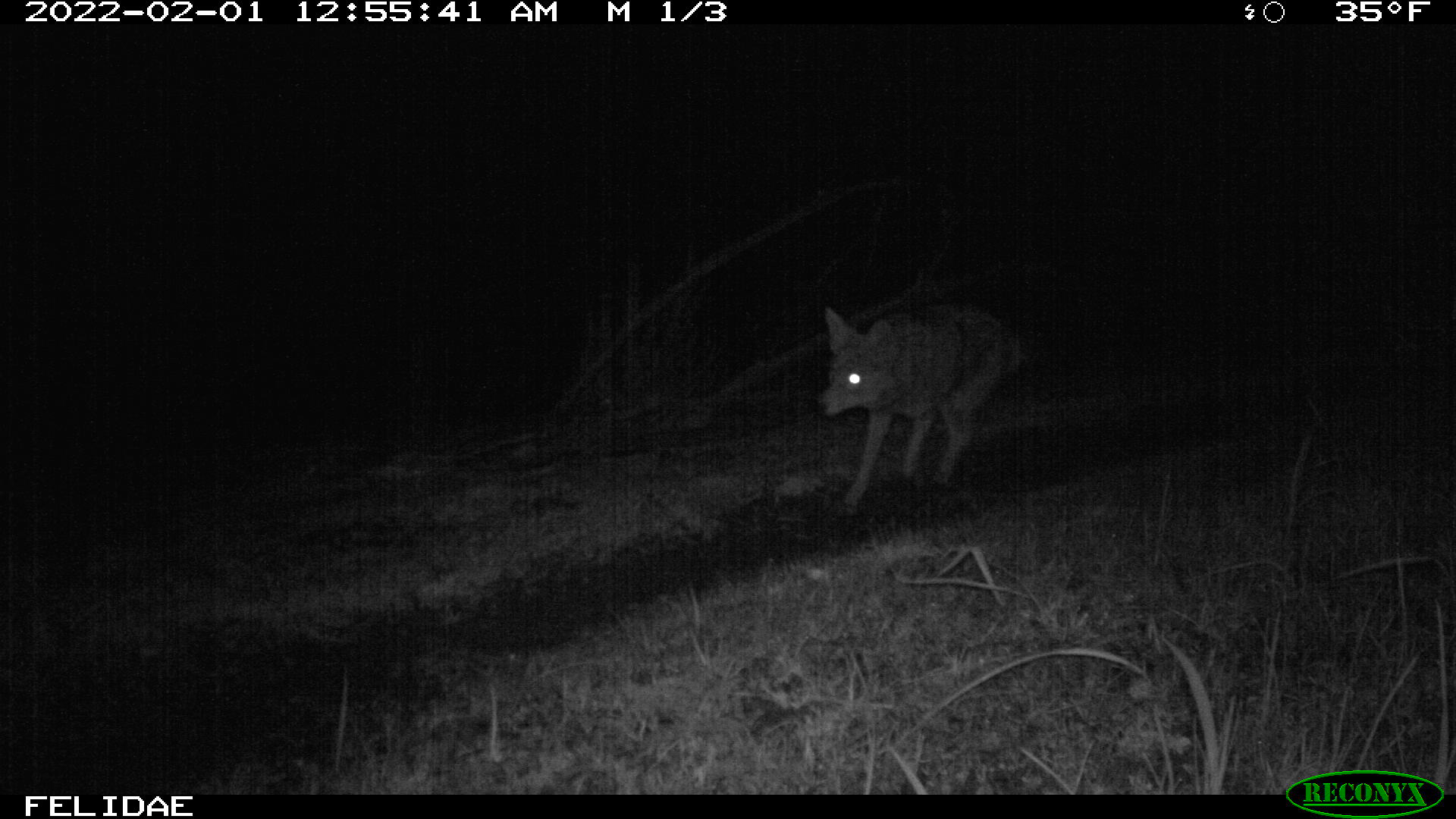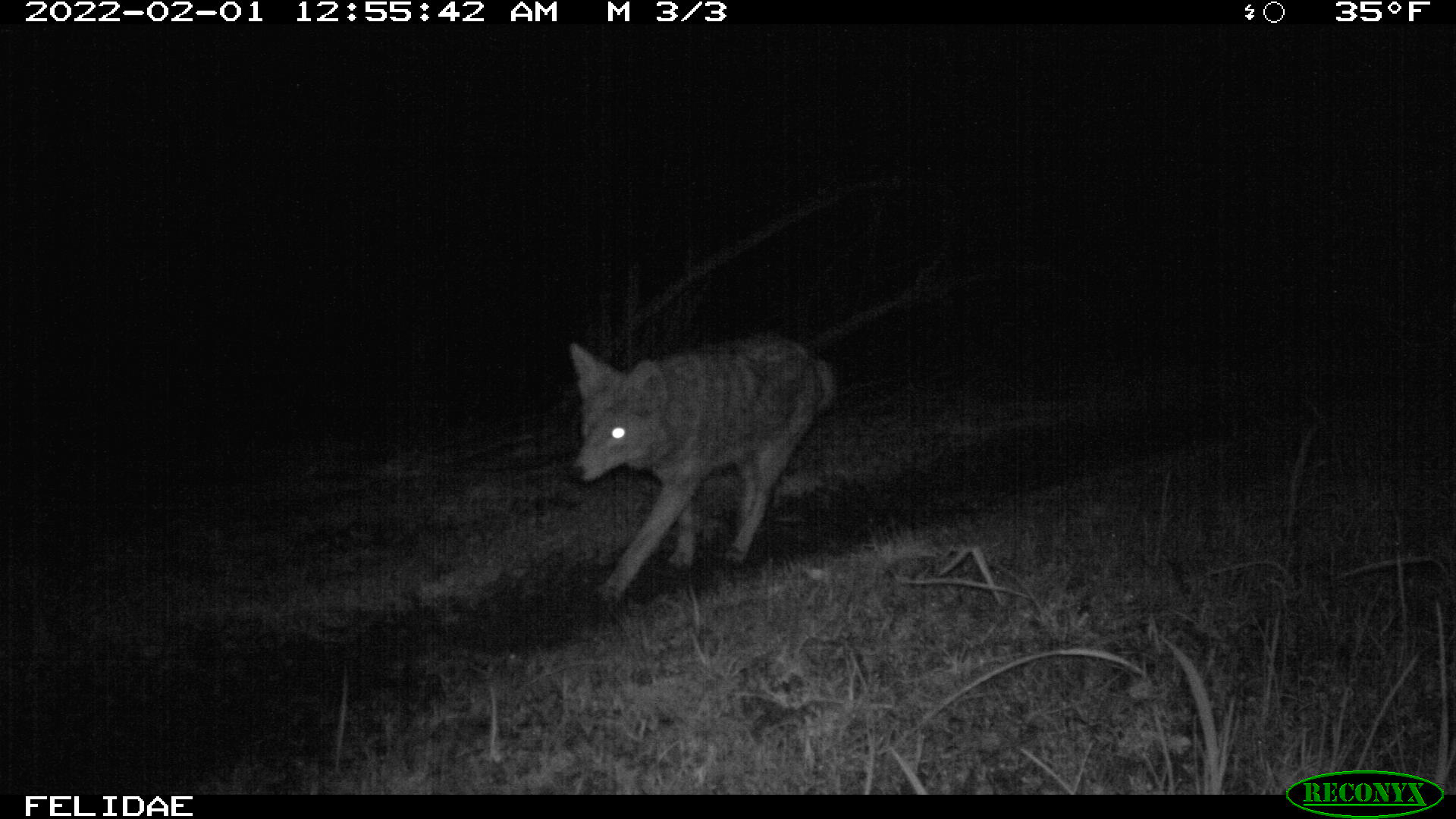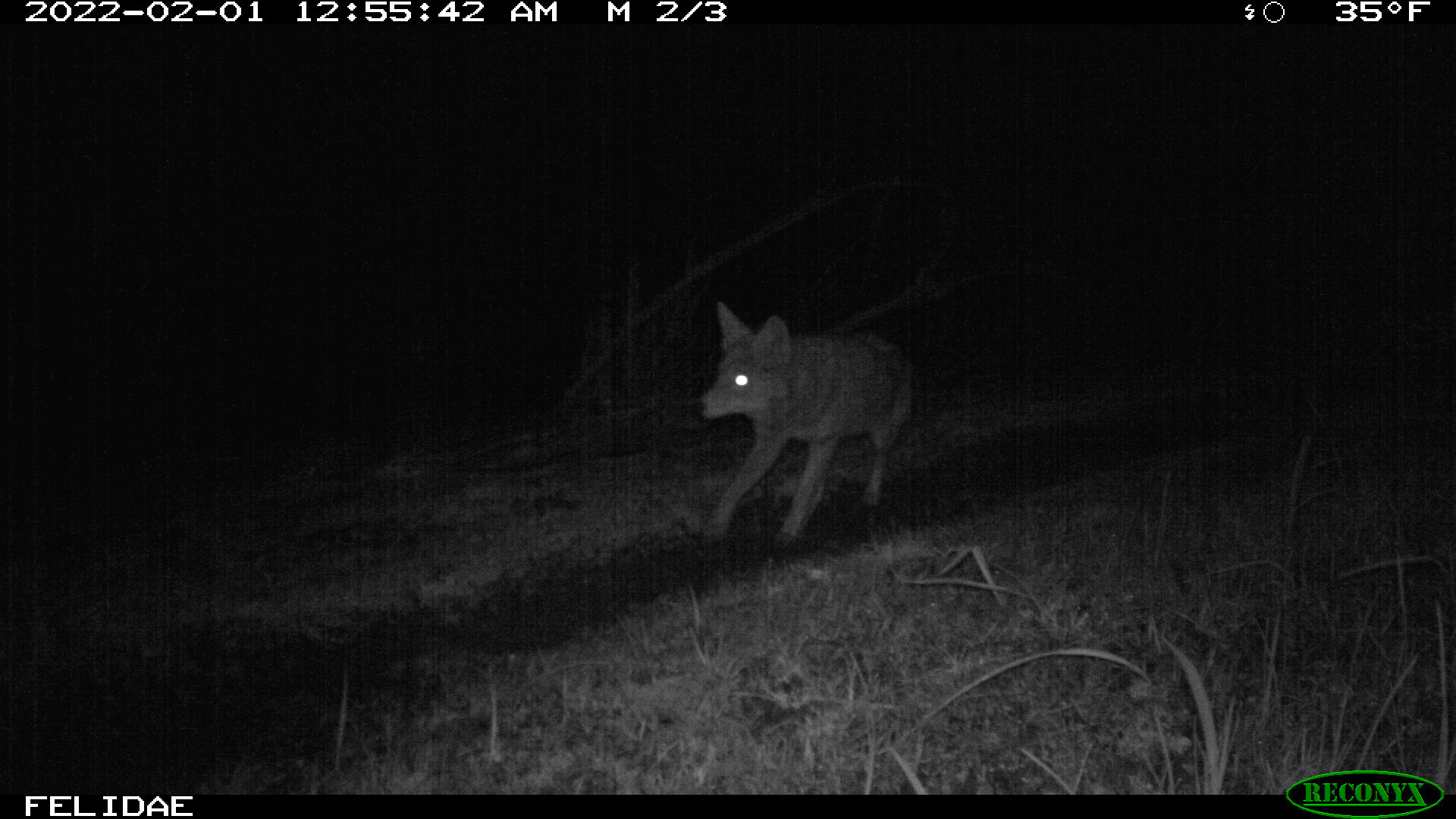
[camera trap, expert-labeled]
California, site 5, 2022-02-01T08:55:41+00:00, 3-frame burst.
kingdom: Animalia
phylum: Chordata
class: Mammalia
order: Carnivora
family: Canidae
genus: Canis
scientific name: Canis latrans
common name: coyote